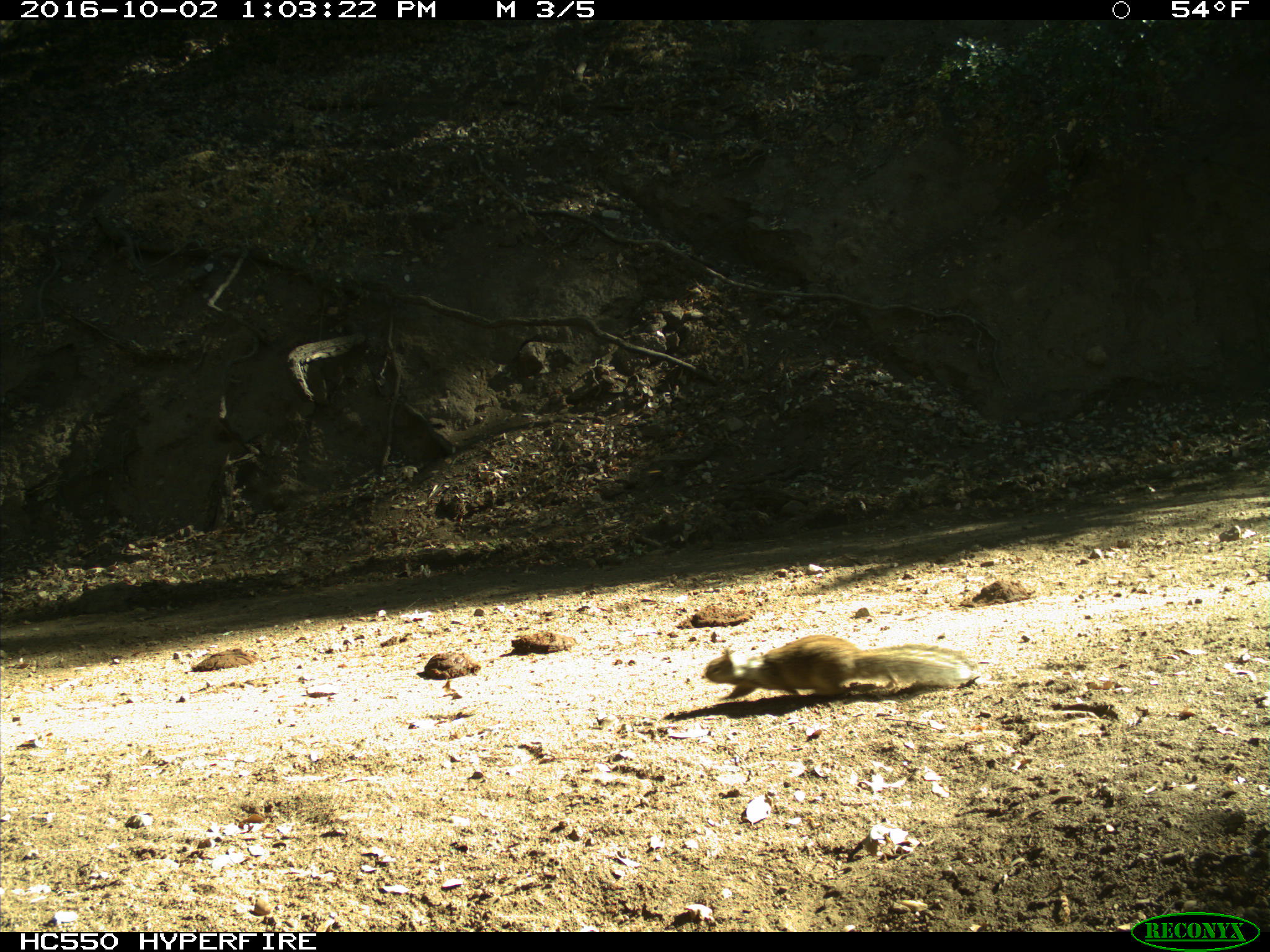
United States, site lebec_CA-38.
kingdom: Animalia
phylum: Chordata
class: Mammalia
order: Rodentia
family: Sciuridae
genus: Otospermophilus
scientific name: Otospermophilus beecheyi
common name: california ground squirrel